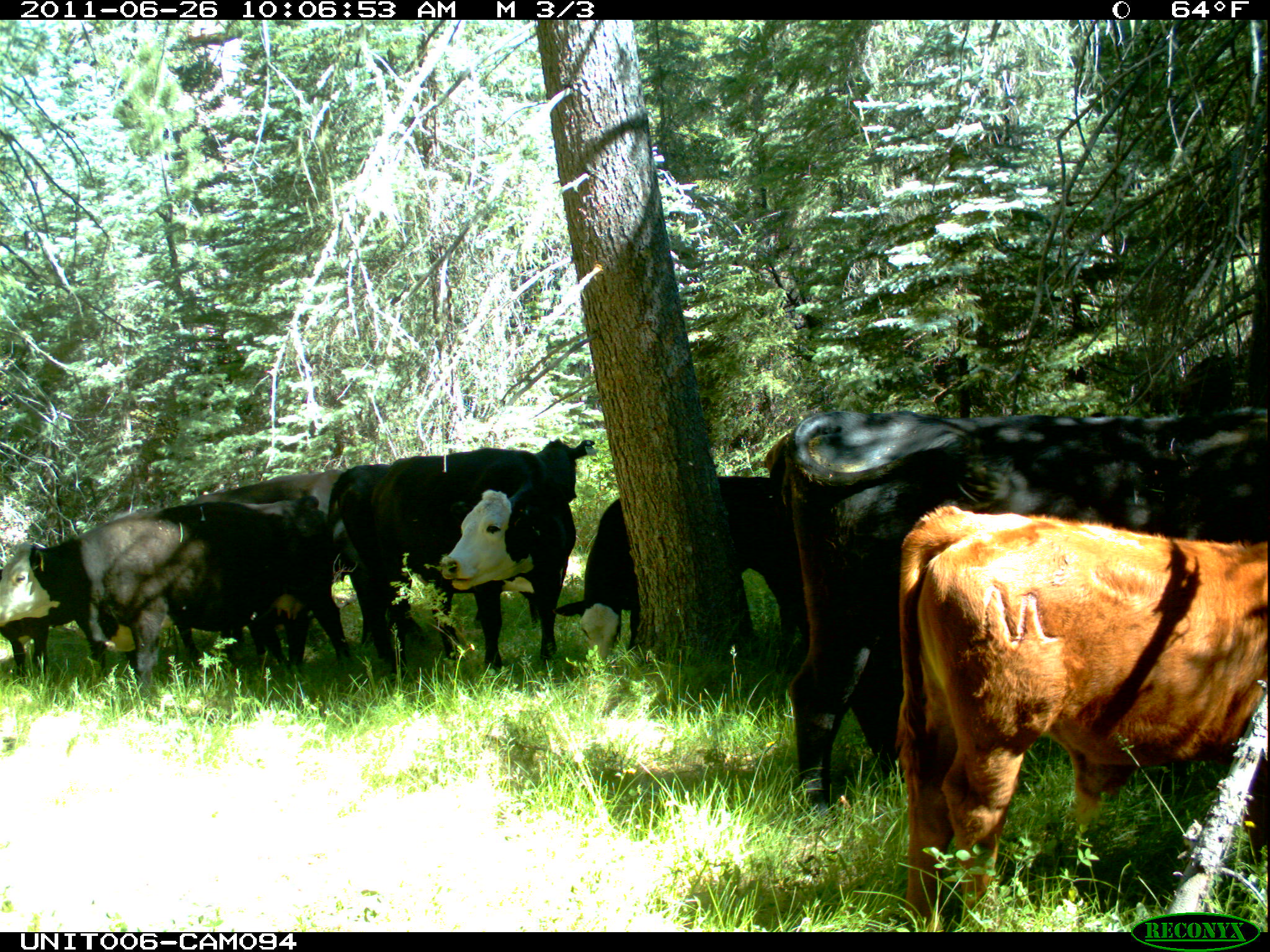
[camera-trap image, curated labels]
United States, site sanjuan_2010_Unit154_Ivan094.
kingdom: Animalia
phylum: Chordata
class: Mammalia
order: Artiodactyla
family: Bovidae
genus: Bos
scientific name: Bos taurus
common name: domestic cow